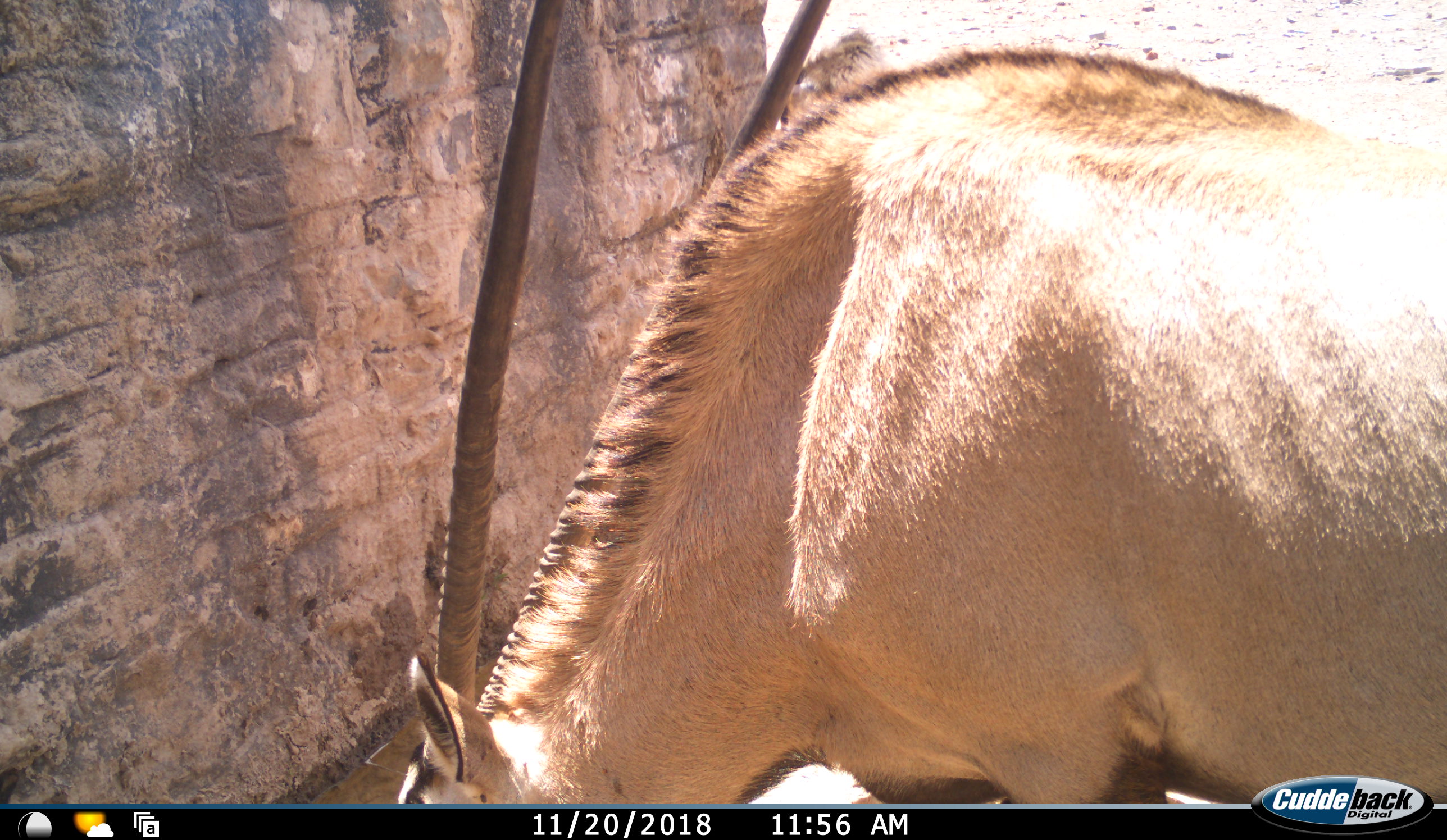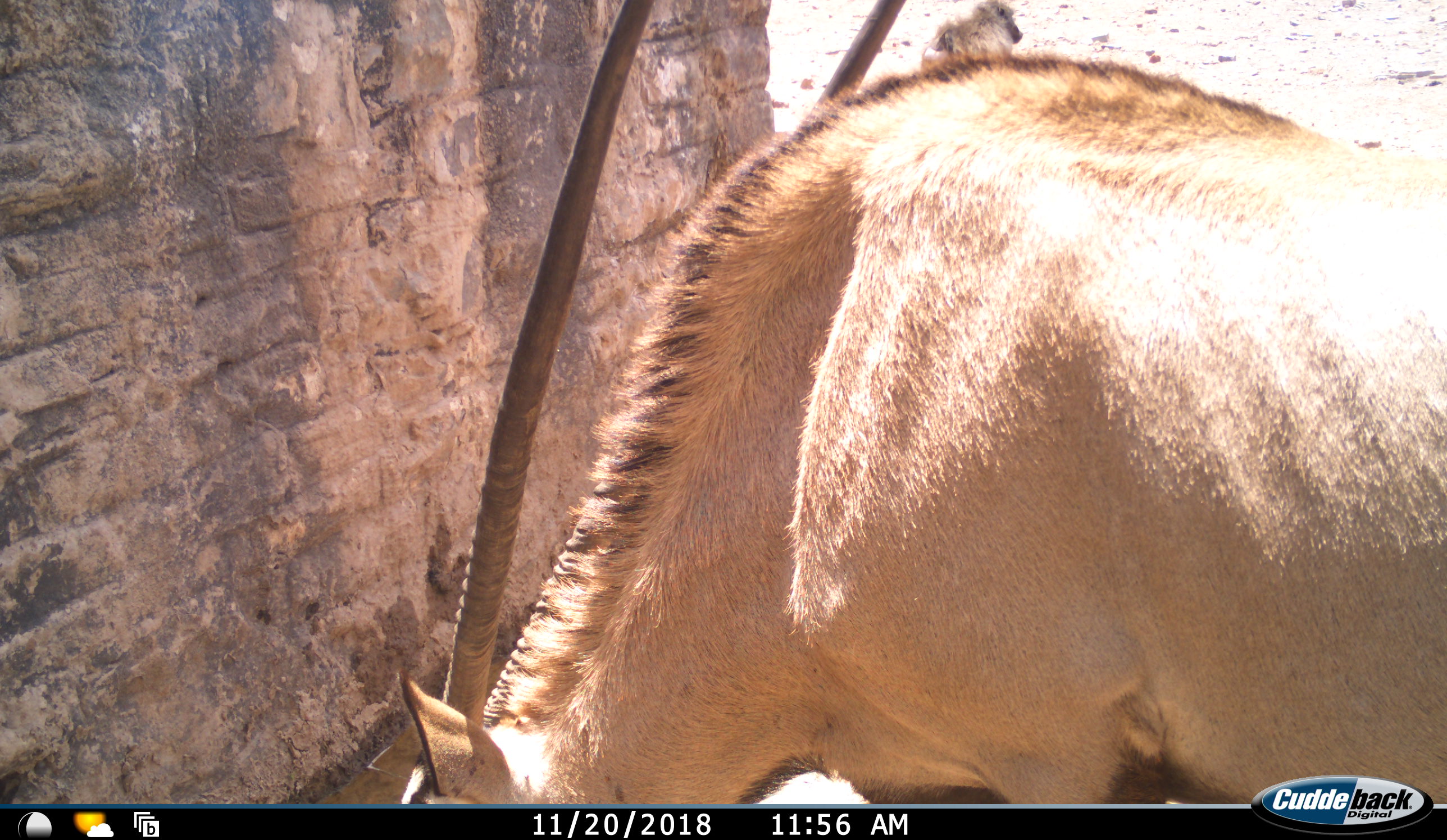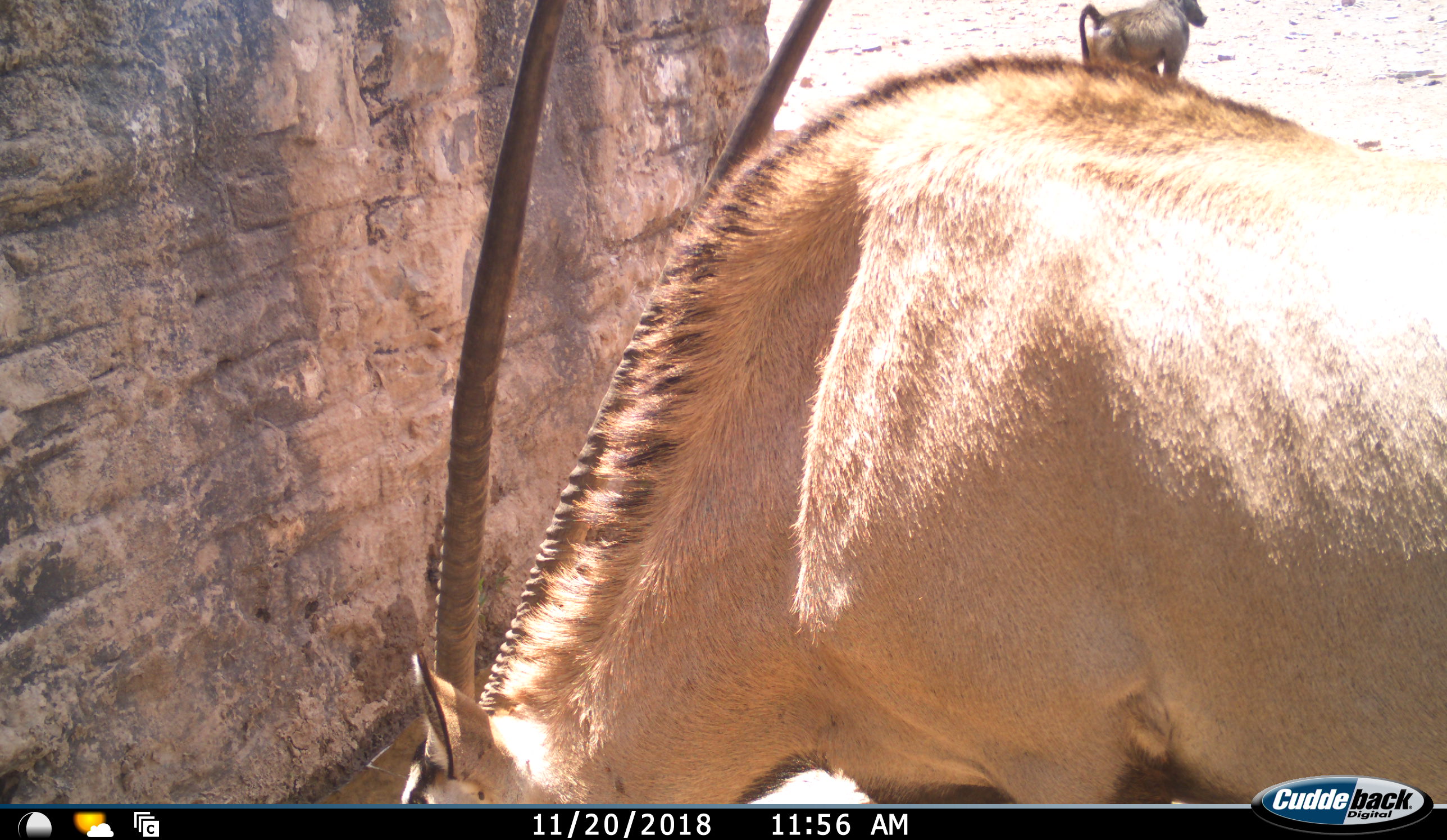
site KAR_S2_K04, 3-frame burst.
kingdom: Animalia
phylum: Chordata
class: Mammalia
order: Primates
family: Cercopithecidae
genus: Papio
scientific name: Papio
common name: baboon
Baboon (Papio), count 1. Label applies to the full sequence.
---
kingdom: Animalia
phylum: Chordata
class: Mammalia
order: Artiodactyla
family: Bovidae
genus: Oryx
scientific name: Oryx gazella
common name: gemsbok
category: oryx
Oryx (gemsbok) (Oryx gazella), count 1. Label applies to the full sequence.